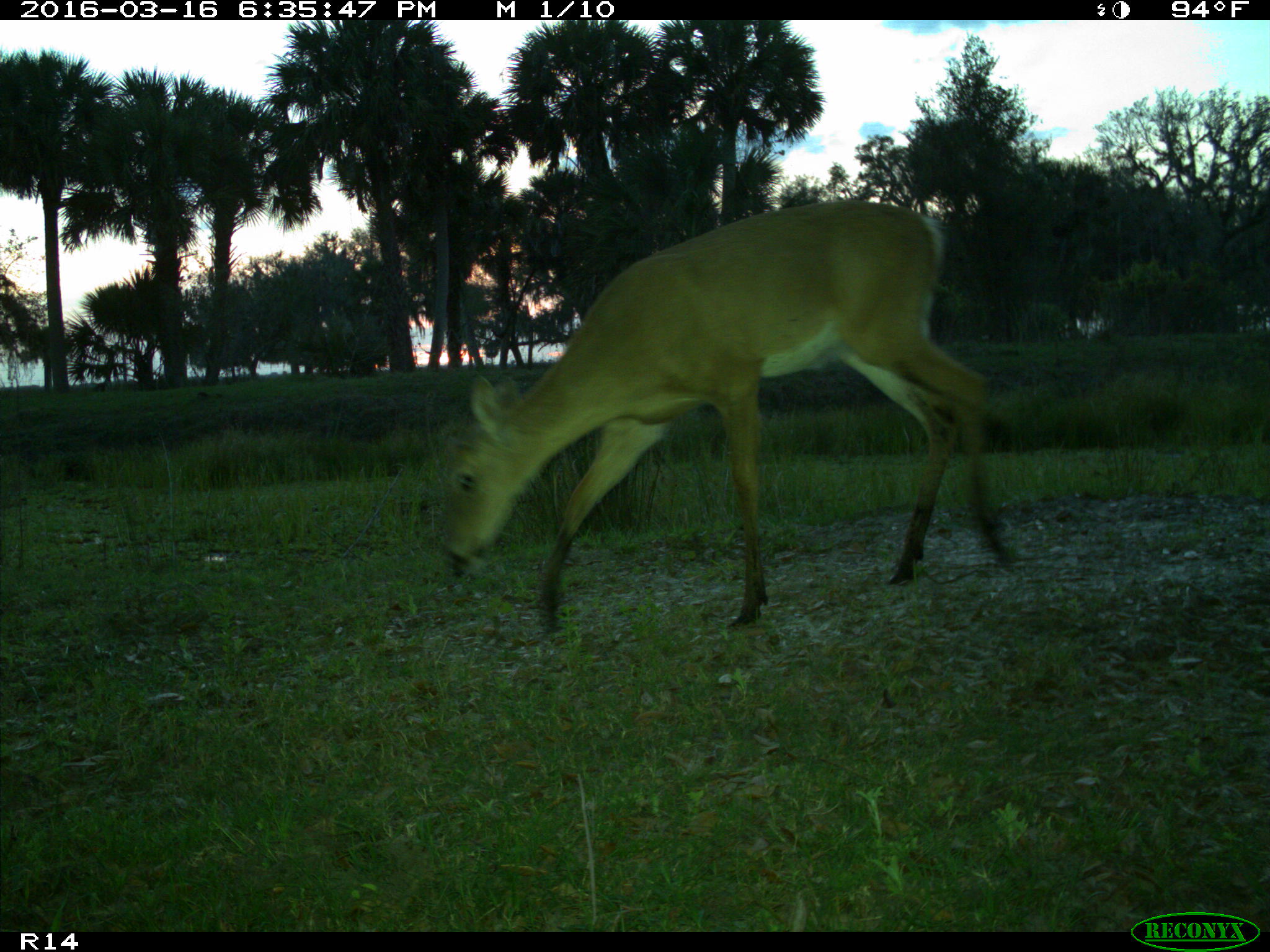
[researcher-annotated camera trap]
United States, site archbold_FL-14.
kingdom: Animalia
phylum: Chordata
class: Mammalia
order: Artiodactyla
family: Cervidae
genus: Odocoileus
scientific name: Odocoileus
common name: deer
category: unidentified deer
Unidentified deer (deer) (Odocoileus).